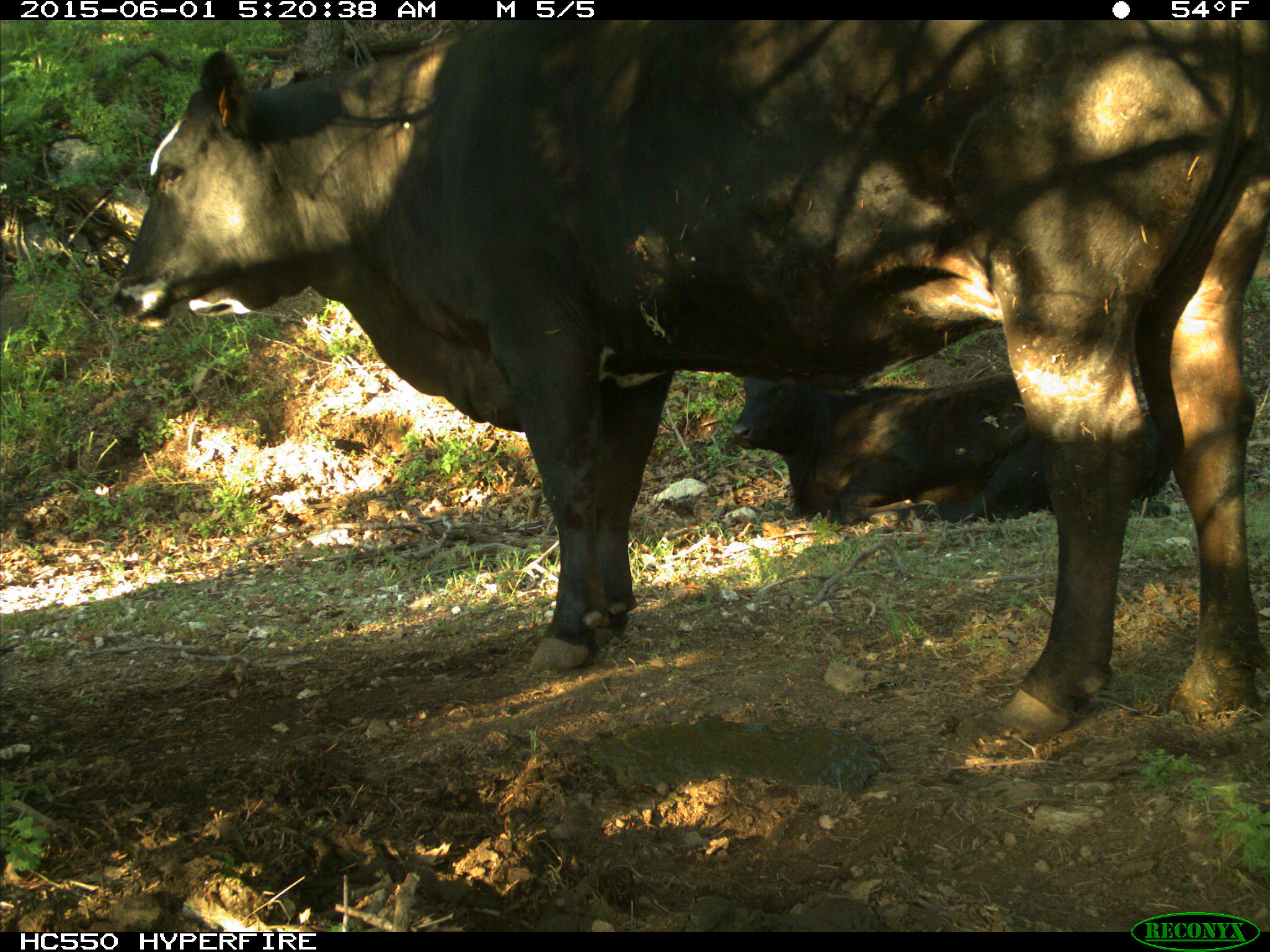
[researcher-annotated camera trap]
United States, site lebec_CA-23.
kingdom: Animalia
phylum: Chordata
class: Mammalia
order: Artiodactyla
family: Bovidae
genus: Bos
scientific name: Bos taurus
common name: domestic cow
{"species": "Bos taurus (domestic cow)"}